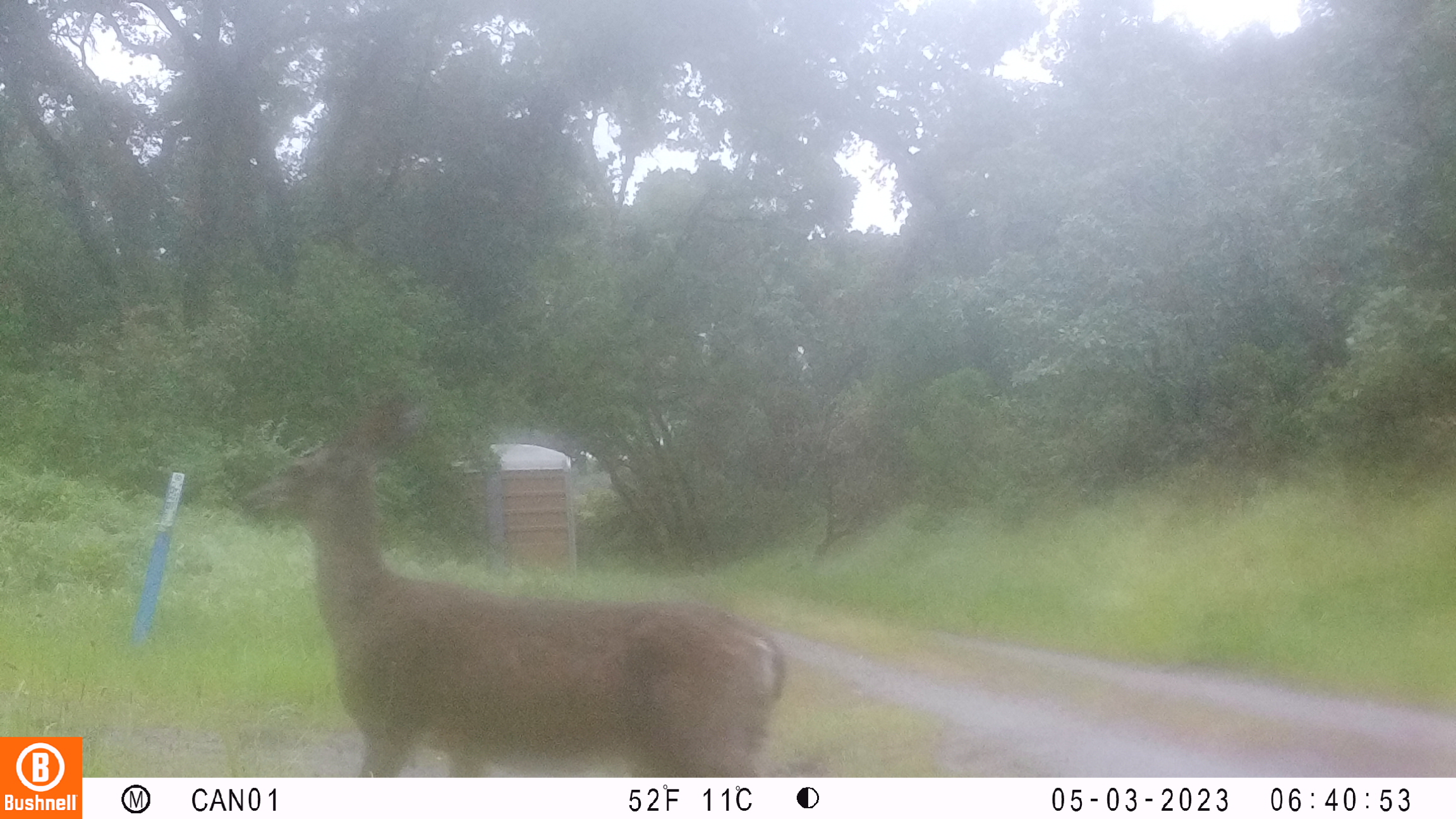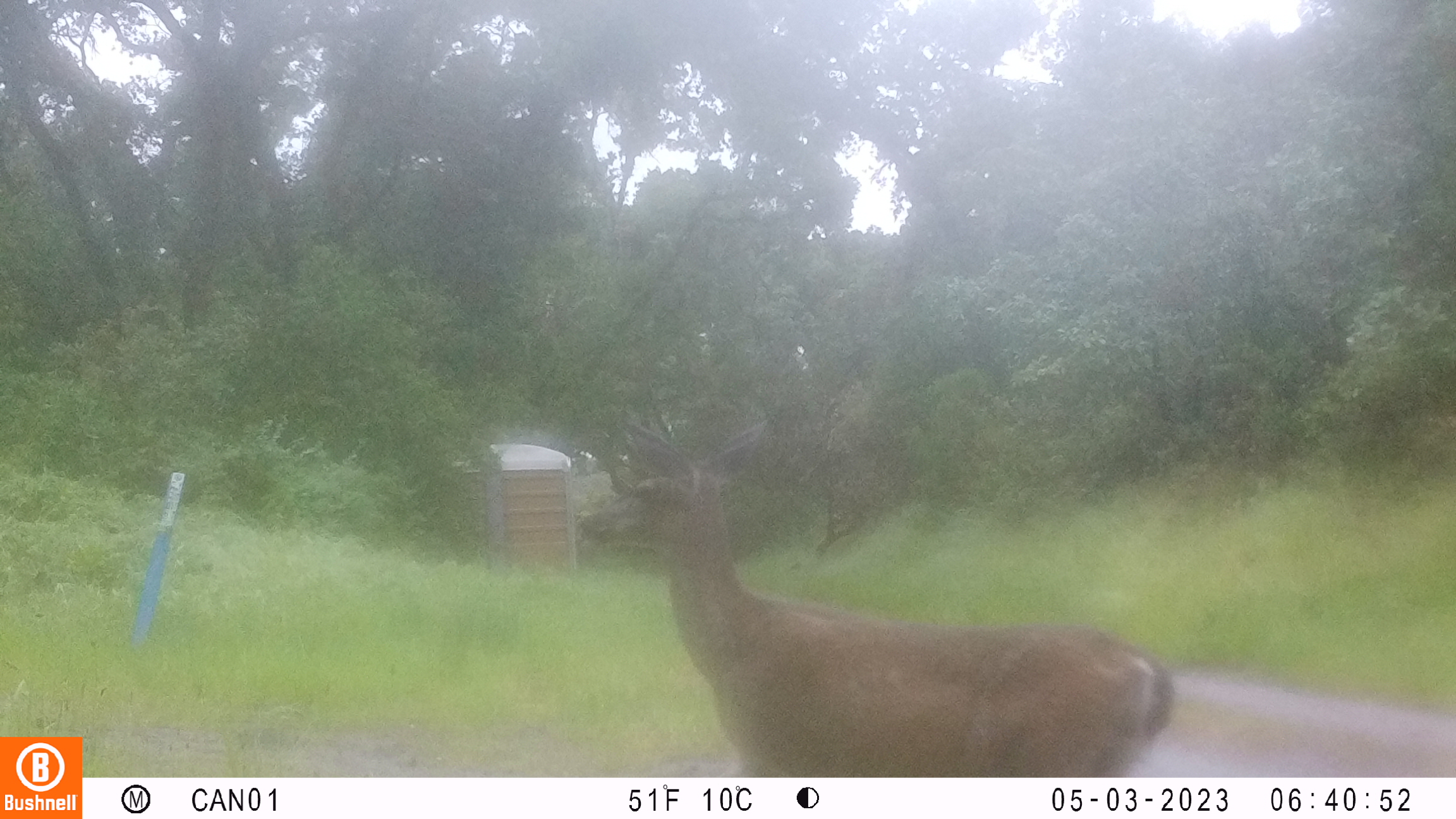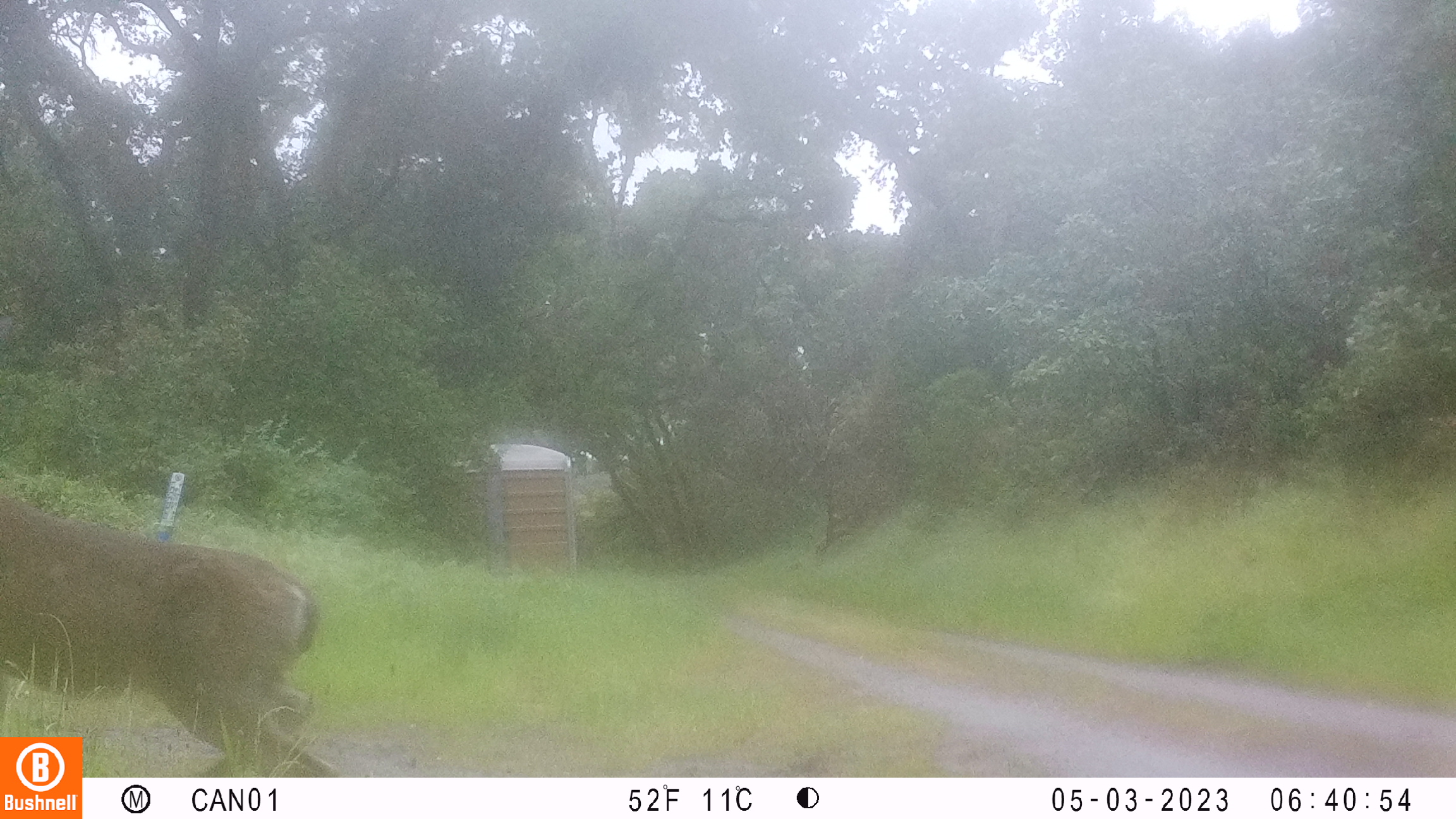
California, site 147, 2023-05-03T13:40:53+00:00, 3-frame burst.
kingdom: Animalia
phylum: Chordata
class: Mammalia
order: Artiodactyla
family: Cervidae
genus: Odocoileus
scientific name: Odocoileus hemionus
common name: mule deer